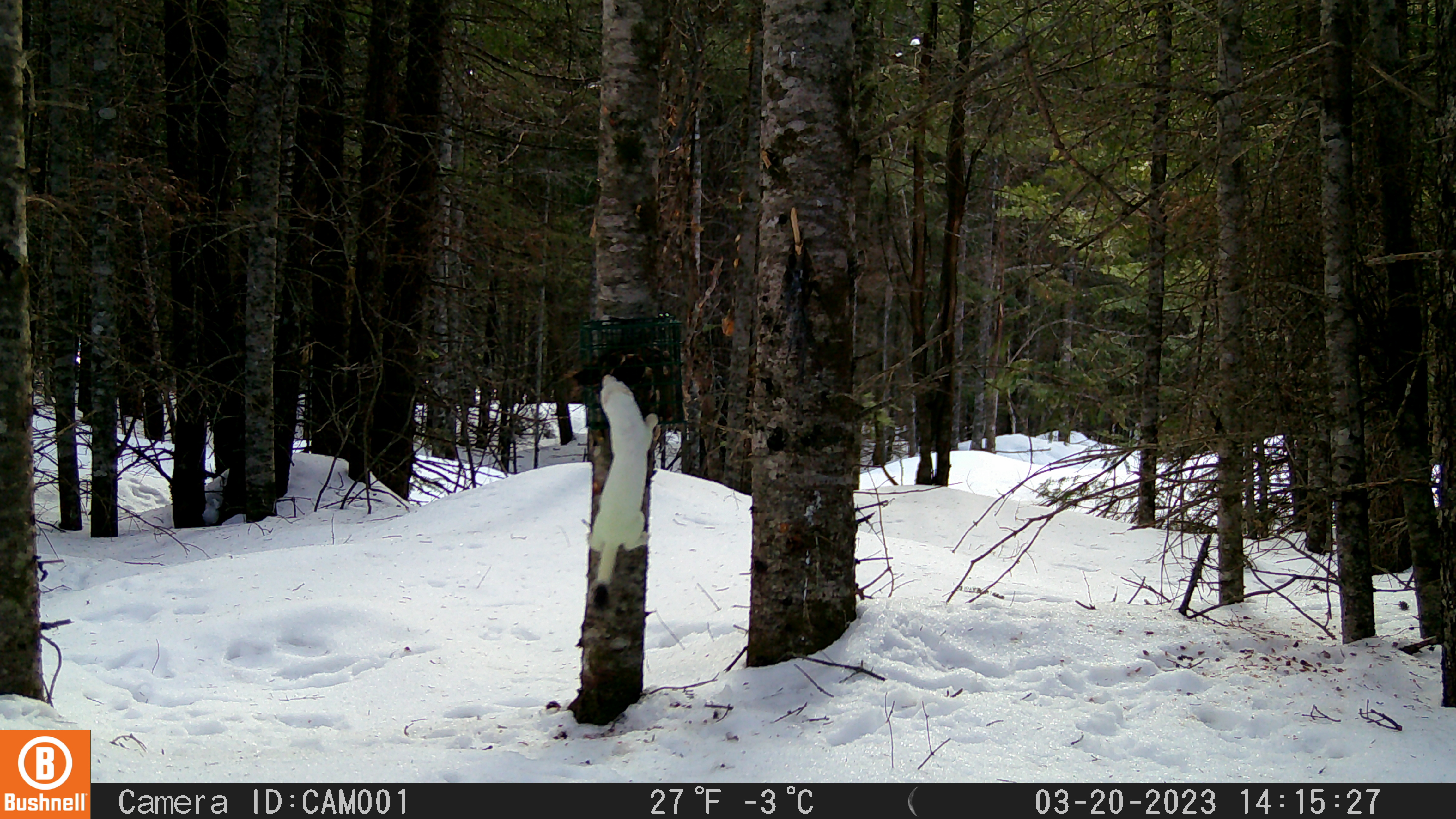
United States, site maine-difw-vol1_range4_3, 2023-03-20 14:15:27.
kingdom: Animalia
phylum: Chordata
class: Mammalia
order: Carnivora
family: Mustelidae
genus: Mustela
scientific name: Mustela richardsonii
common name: short-tailed weasel